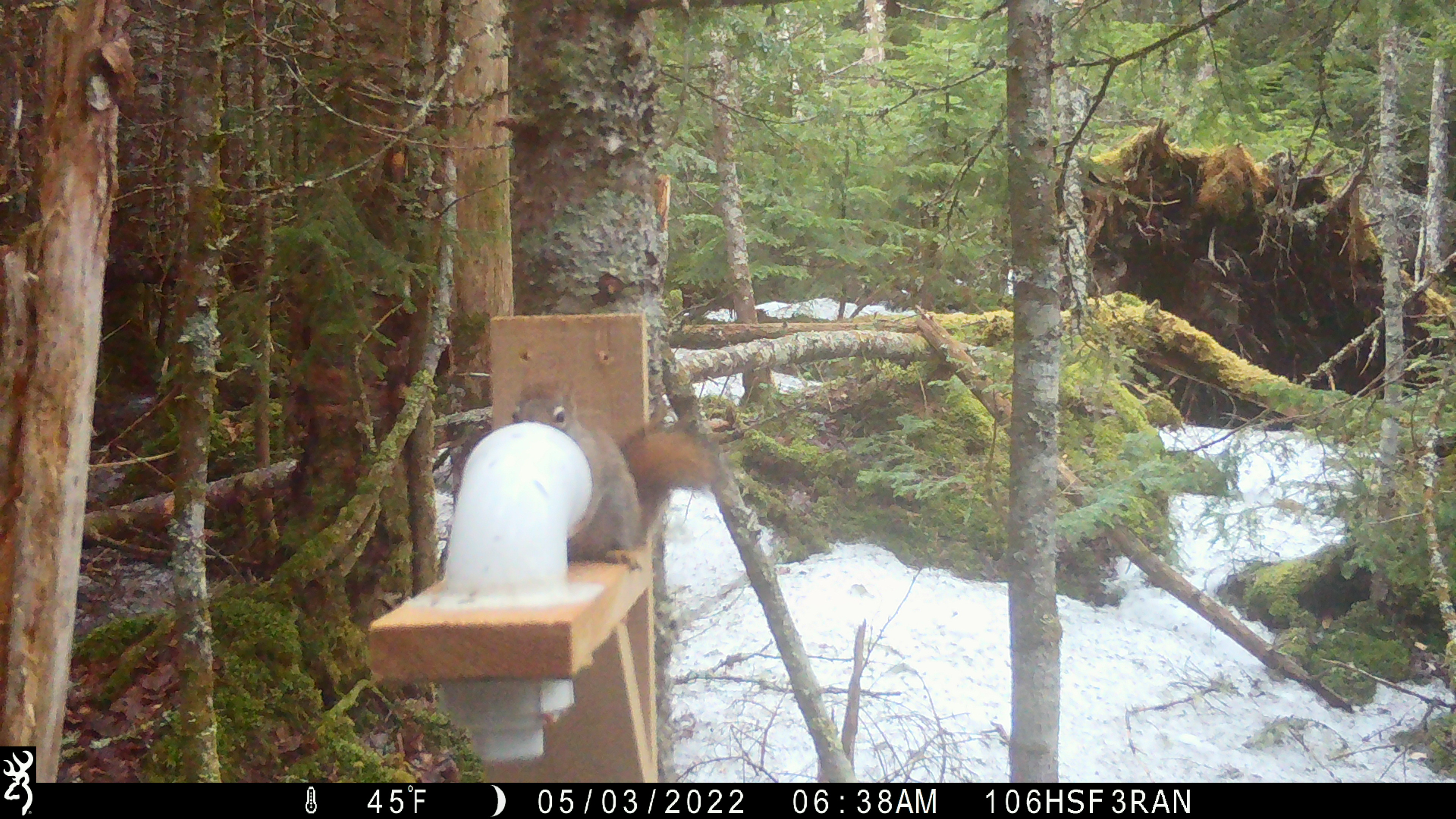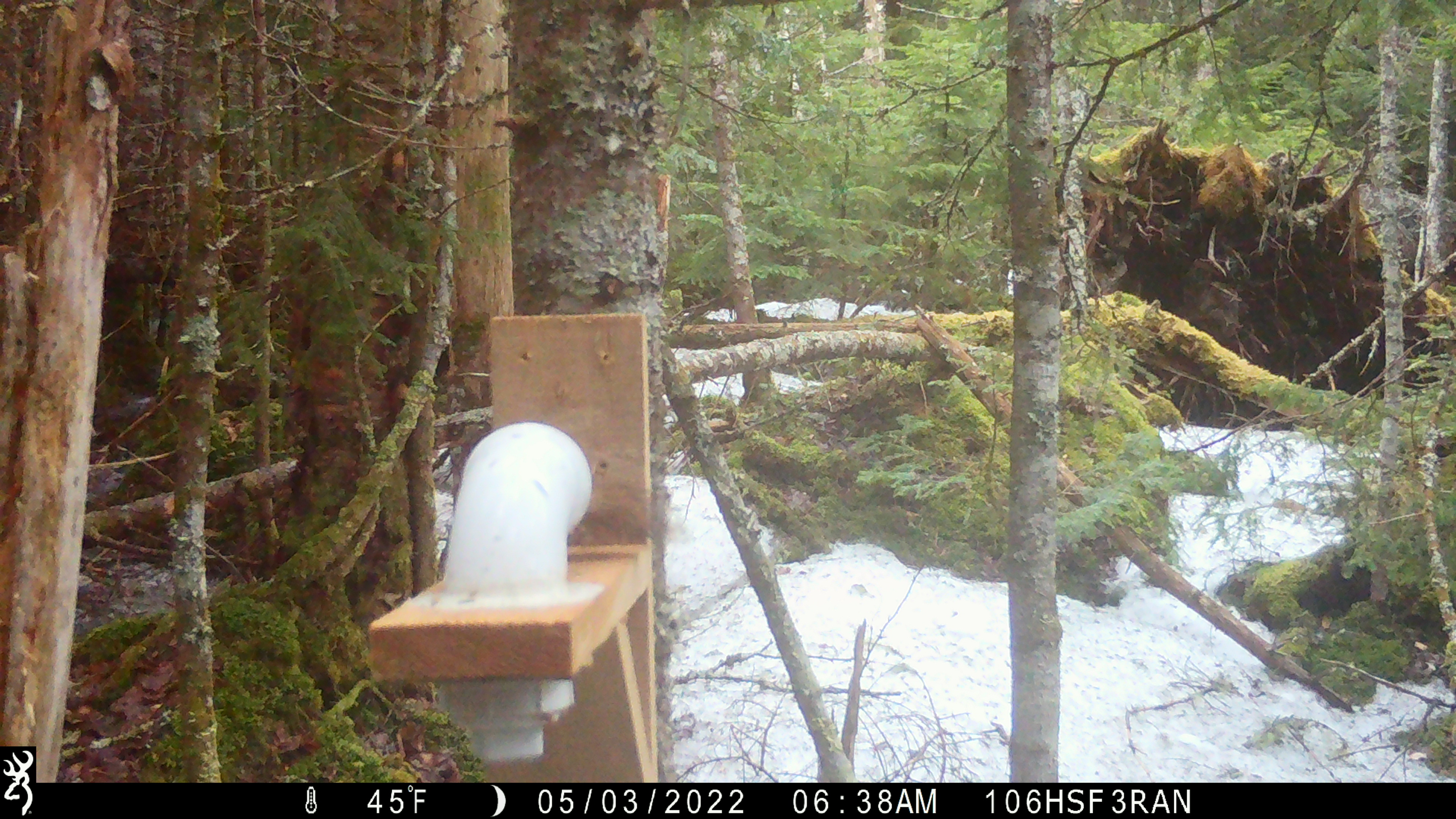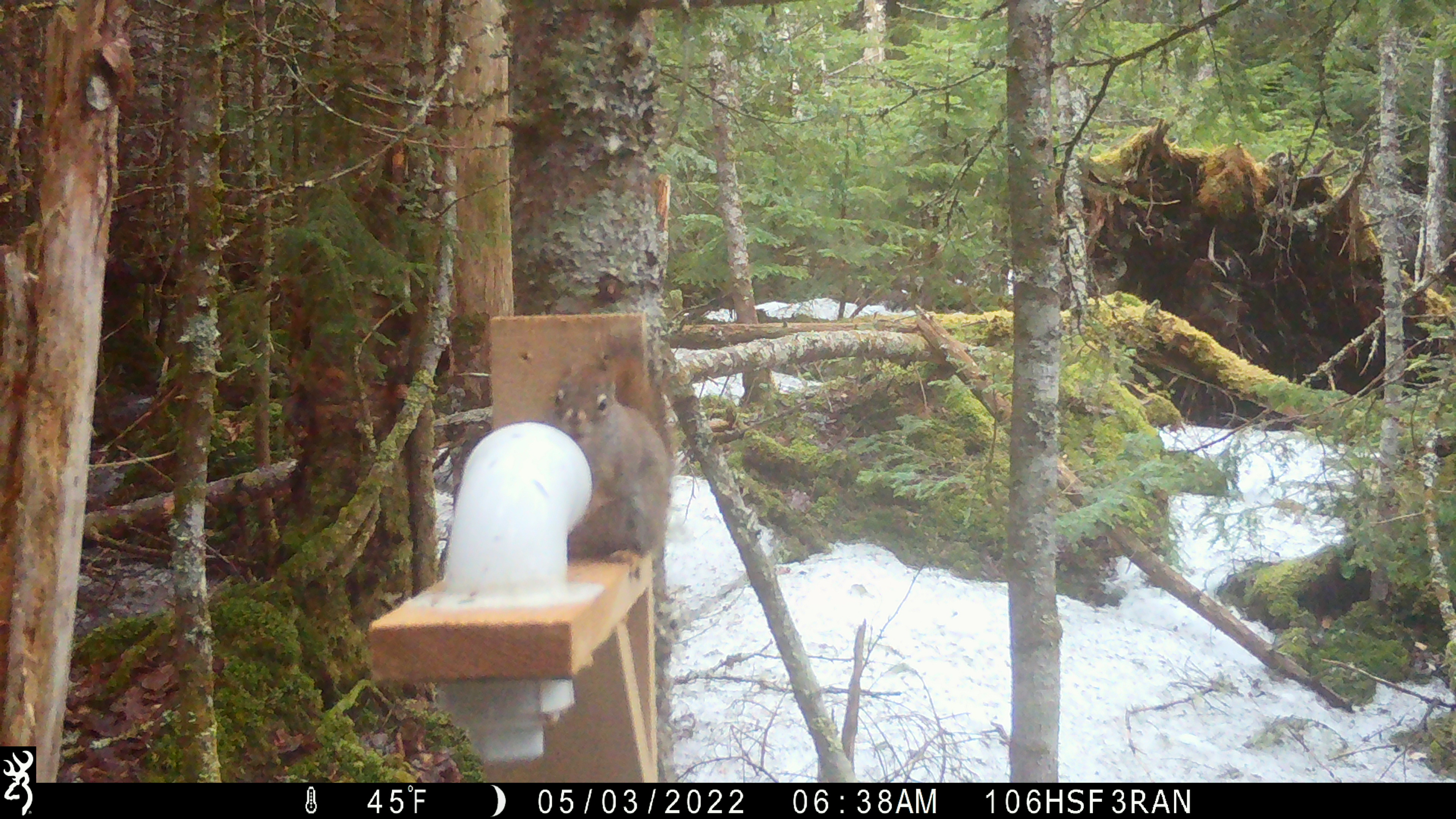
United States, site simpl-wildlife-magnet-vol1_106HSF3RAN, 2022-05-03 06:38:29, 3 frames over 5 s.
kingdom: Animalia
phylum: Chordata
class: Mammalia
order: Rodentia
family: Sciuridae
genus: Tamiasciurus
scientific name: Tamiasciurus hudsonicus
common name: red squirrel